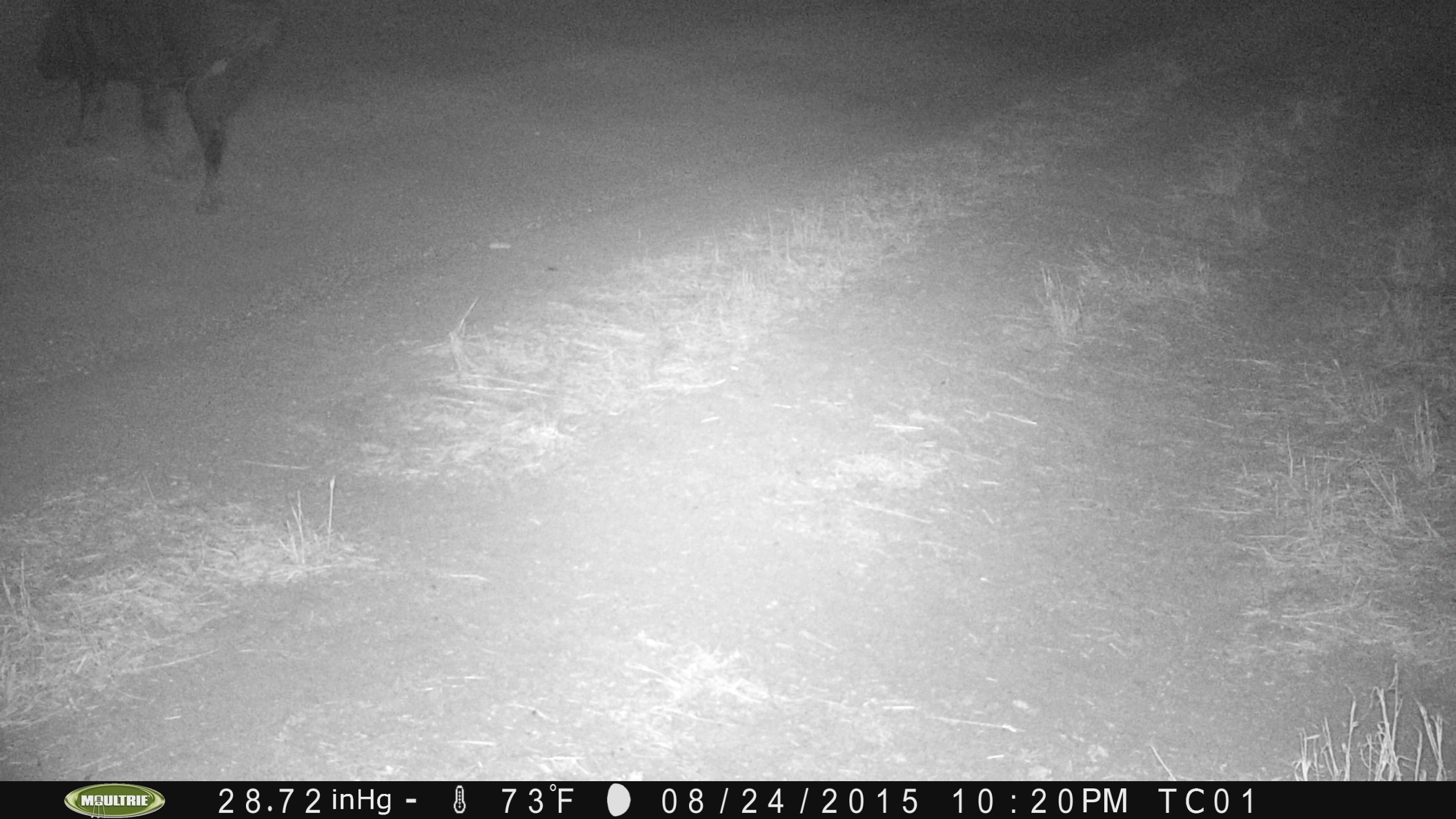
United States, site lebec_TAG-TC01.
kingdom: Animalia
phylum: Chordata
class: Mammalia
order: Artiodactyla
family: Suidae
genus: Sus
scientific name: Sus scrofa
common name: wild boar